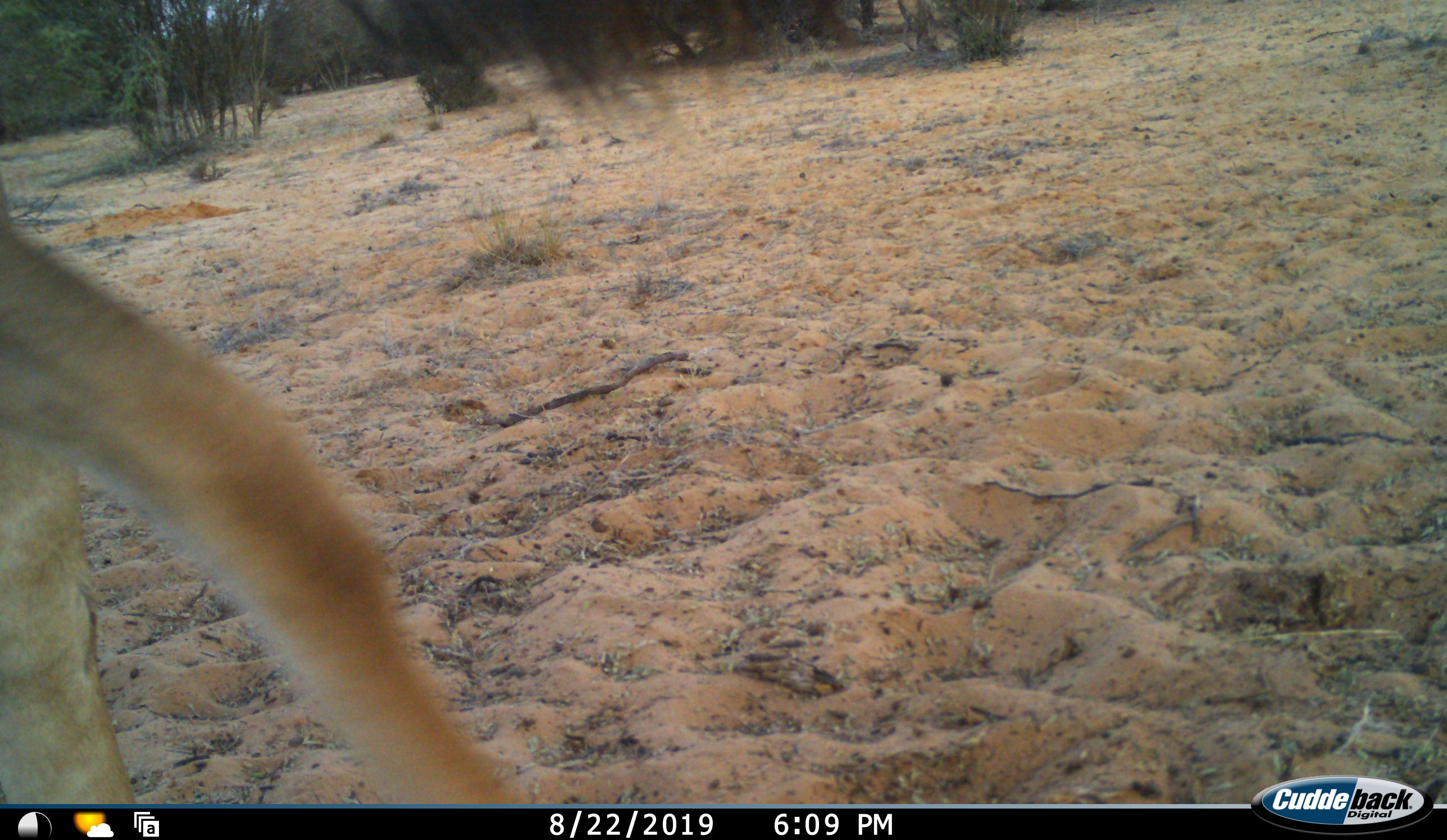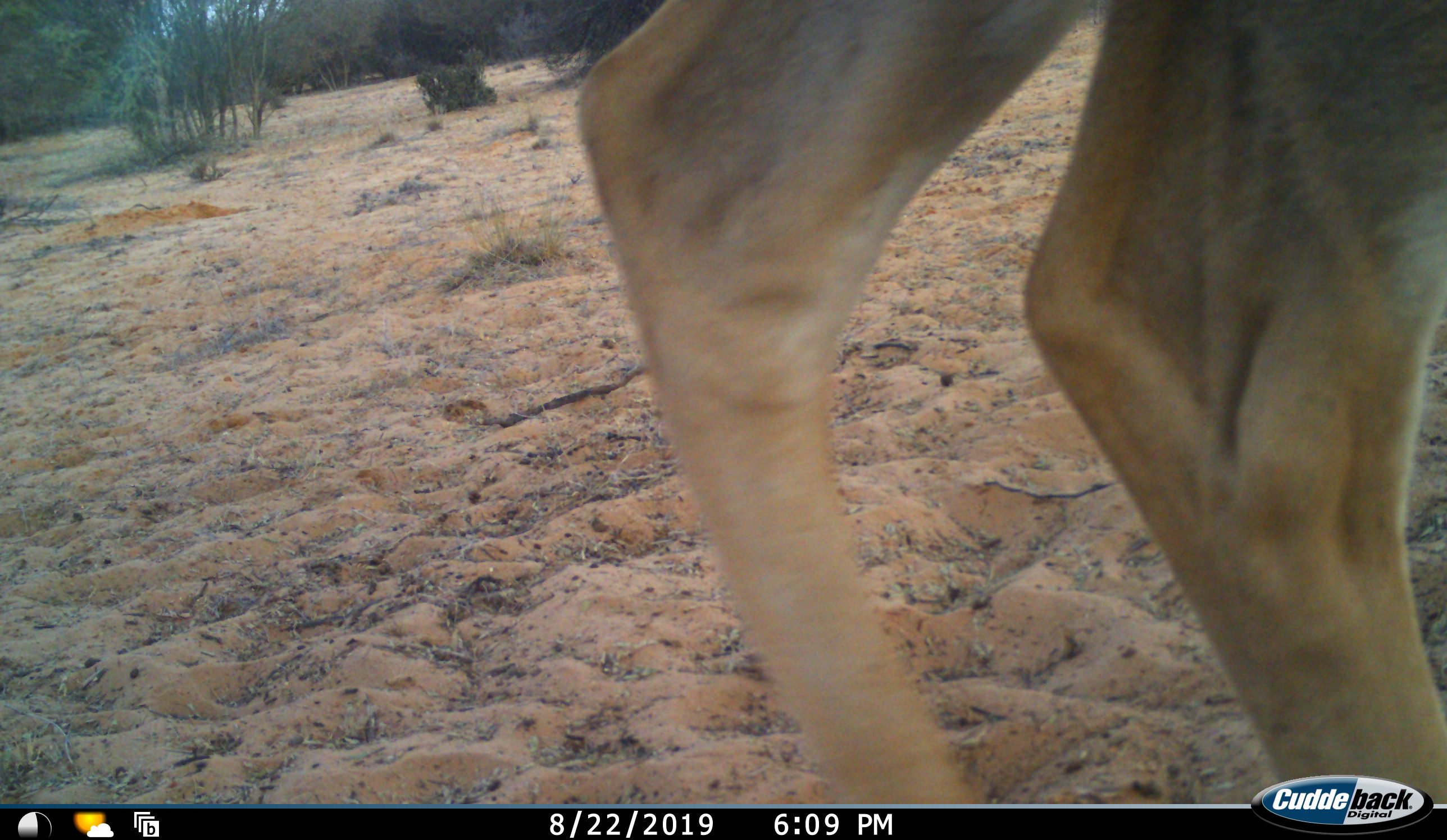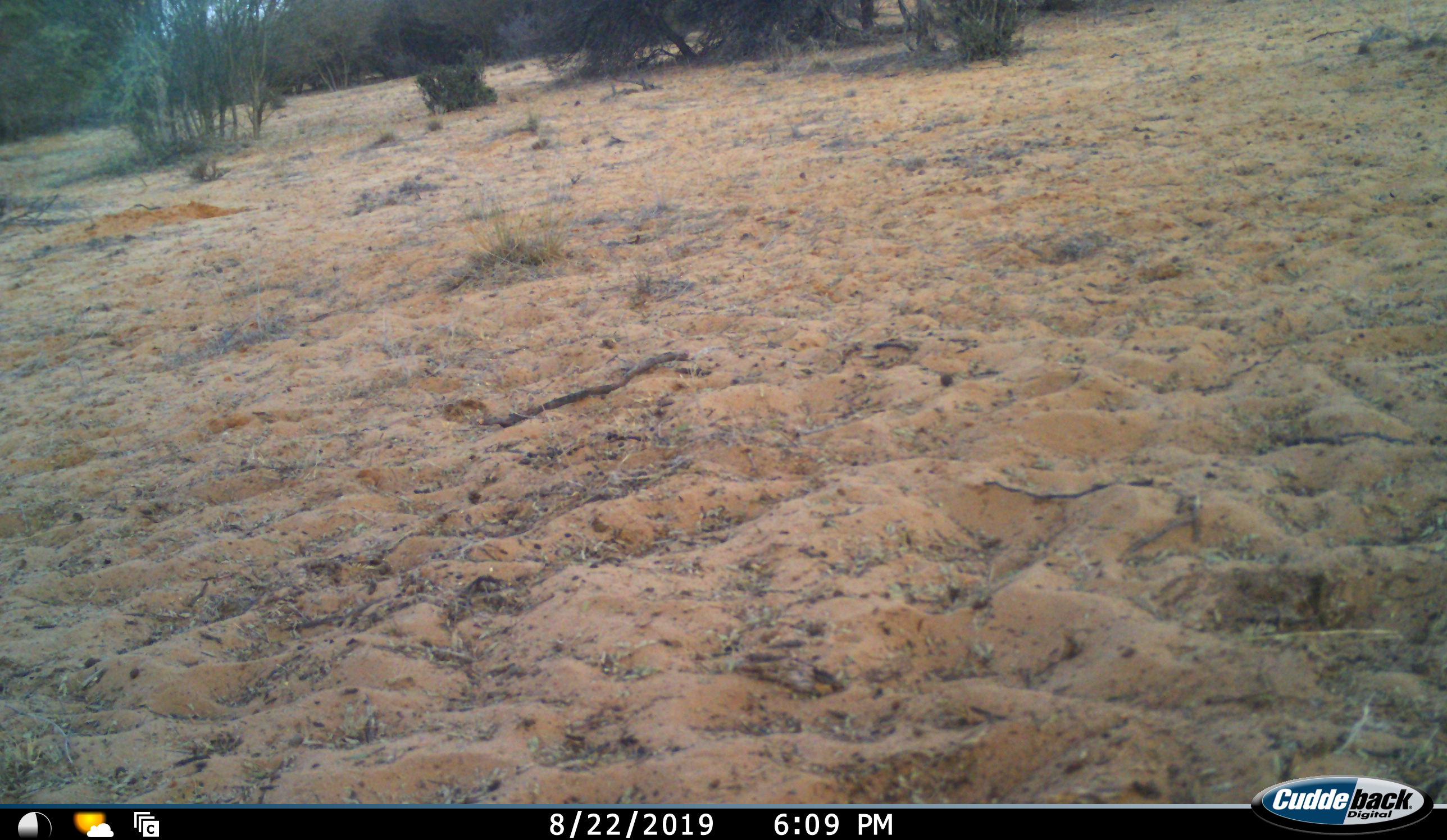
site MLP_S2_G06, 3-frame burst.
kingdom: Animalia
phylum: Chordata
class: Mammalia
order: Artiodactyla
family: Bovidae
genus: Aepyceros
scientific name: Aepyceros melampus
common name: impala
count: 1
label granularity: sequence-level